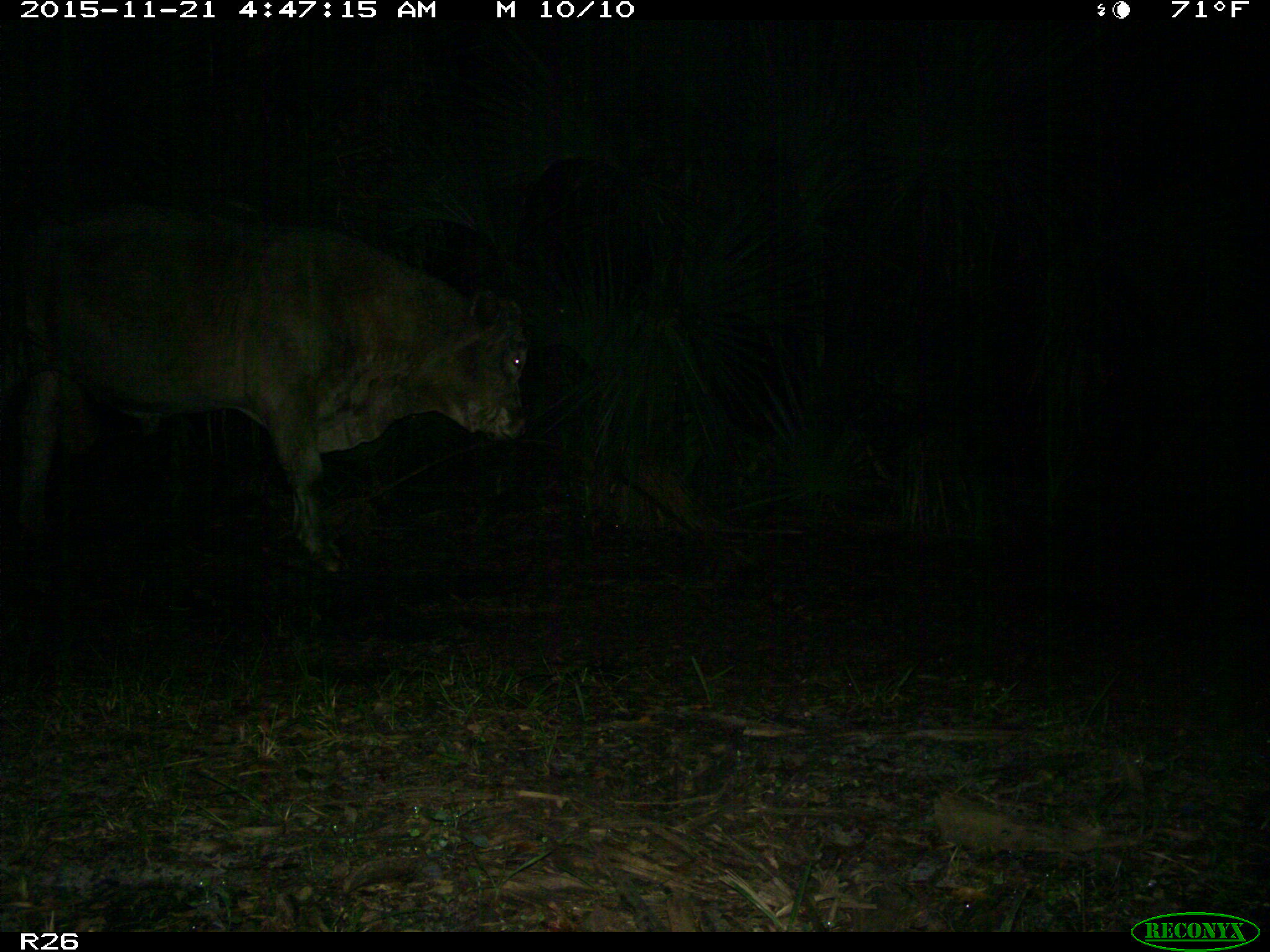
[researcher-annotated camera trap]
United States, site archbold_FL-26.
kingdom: Animalia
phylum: Chordata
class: Mammalia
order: Artiodactyla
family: Bovidae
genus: Bos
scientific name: Bos taurus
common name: domestic cow